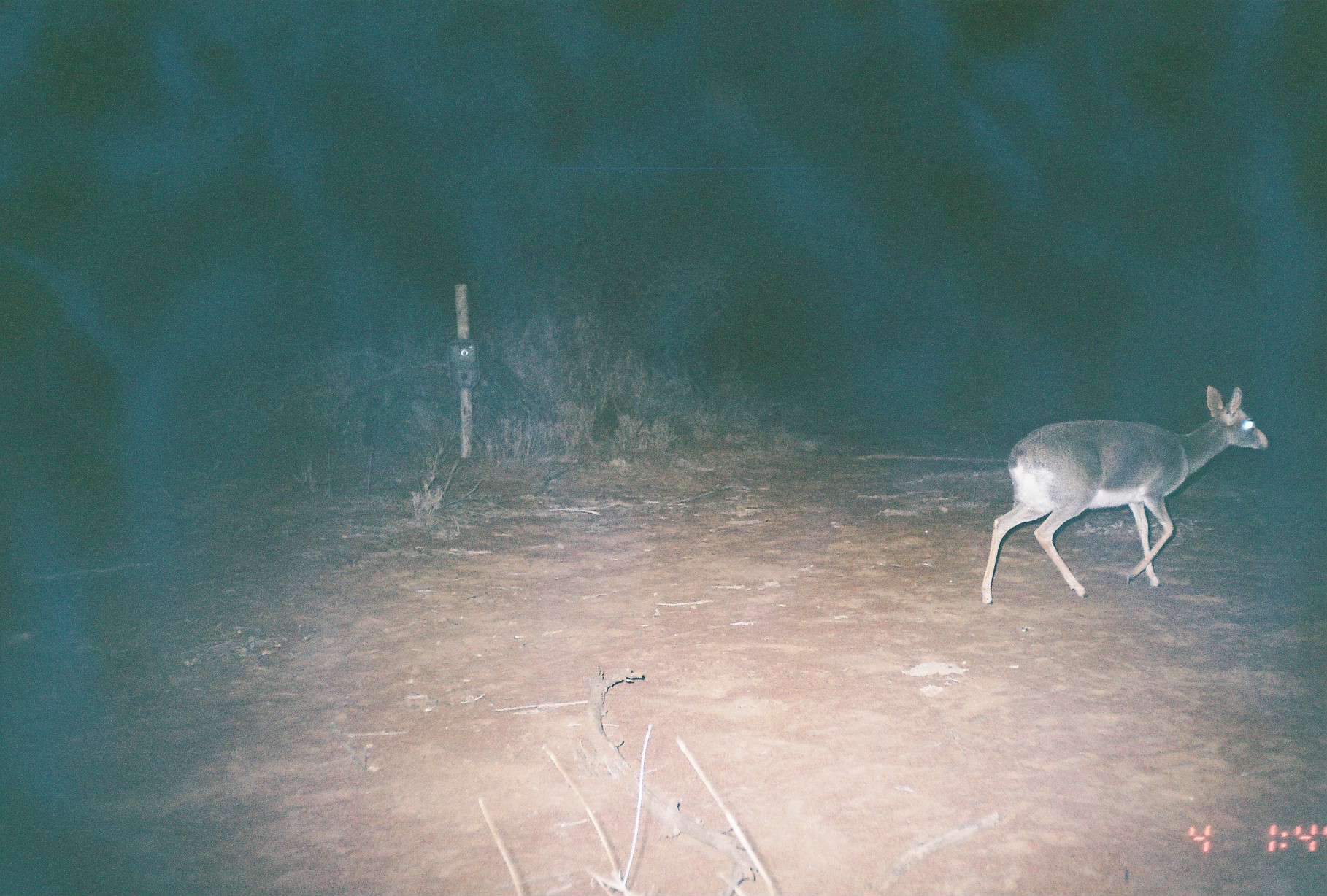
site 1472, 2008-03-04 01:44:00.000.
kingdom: Animalia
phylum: Chordata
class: Mammalia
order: Artiodactyla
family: Bovidae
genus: Madoqua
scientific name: Madoqua guentheri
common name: günther's dik-dik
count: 1